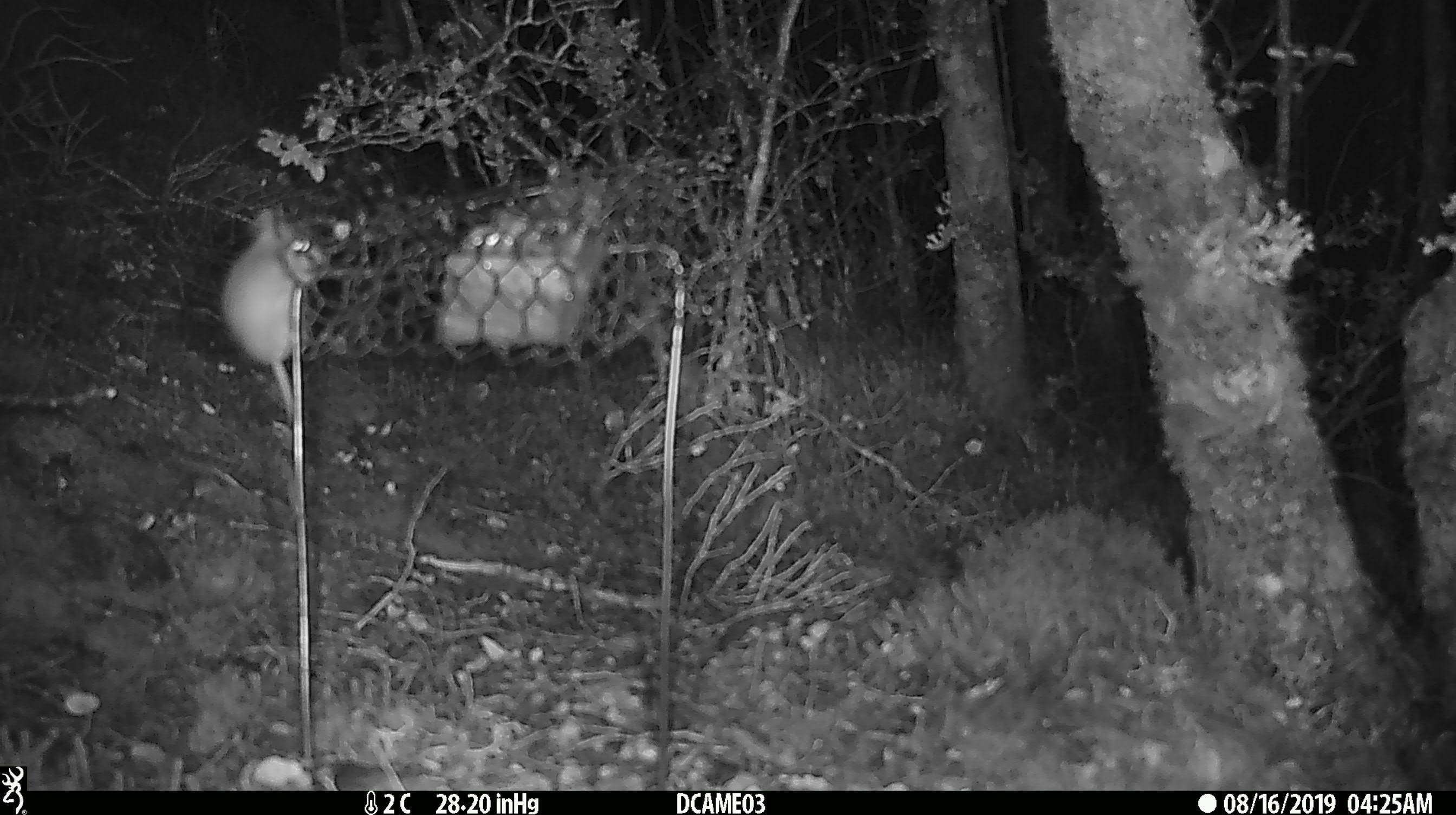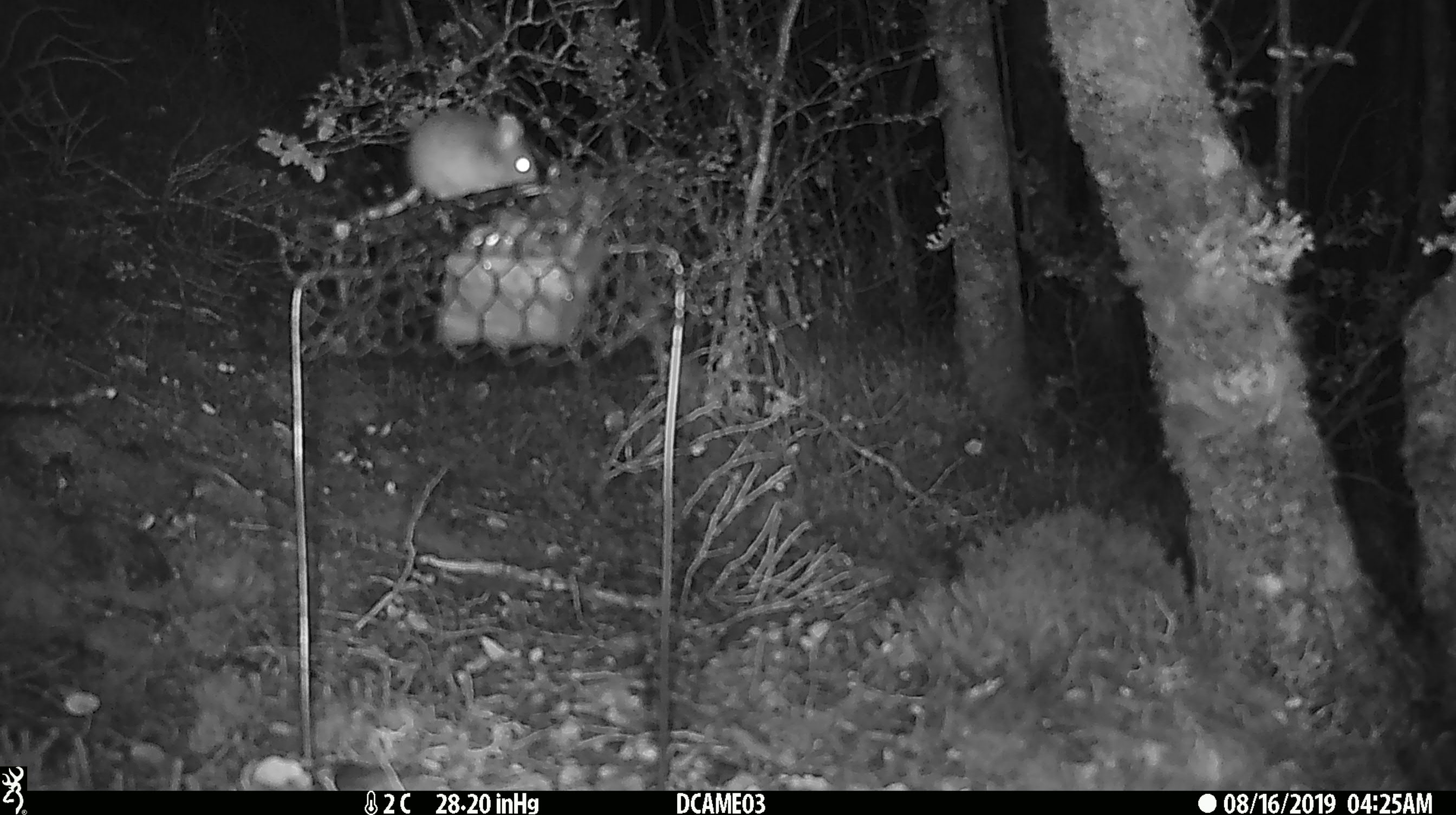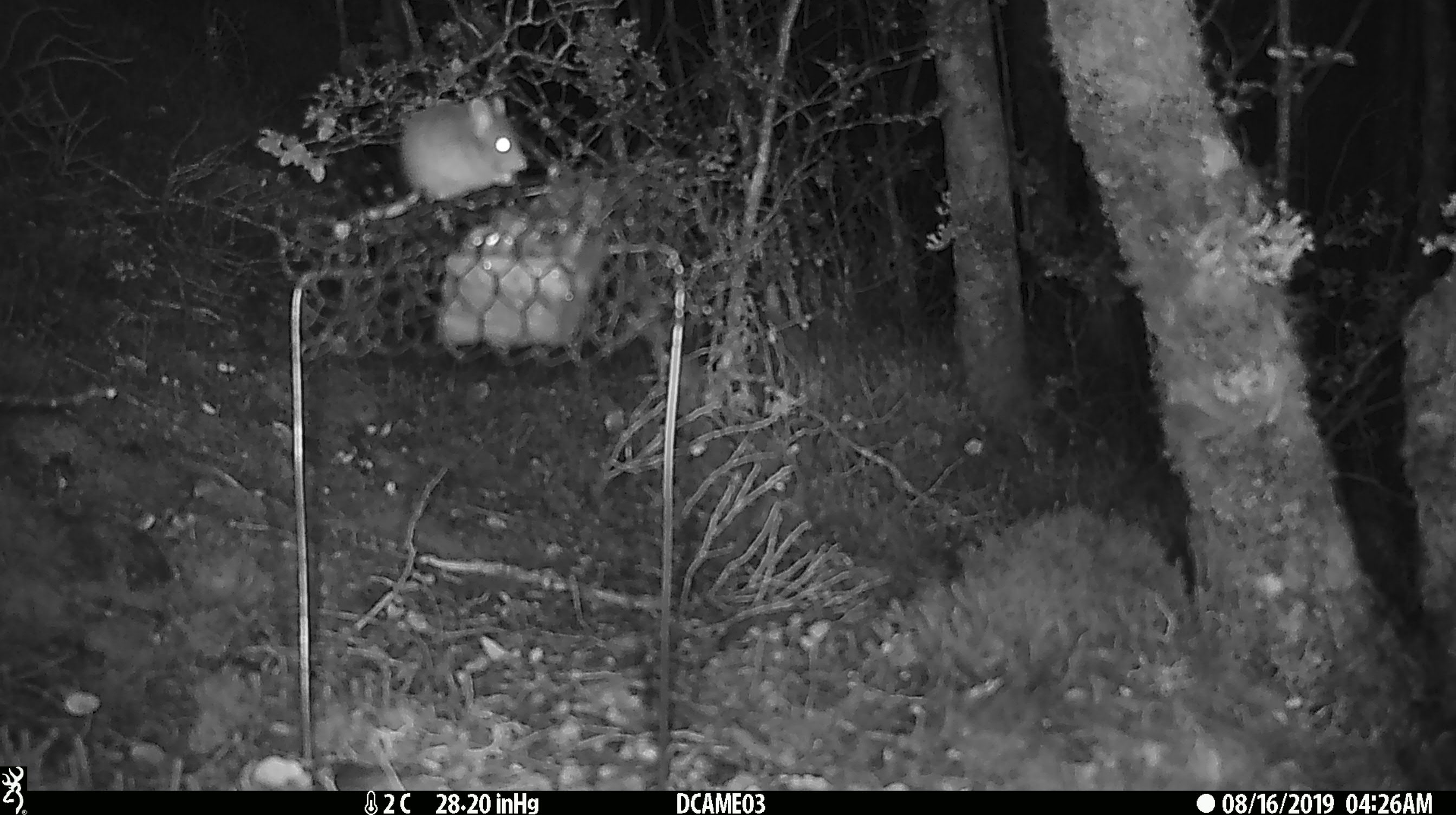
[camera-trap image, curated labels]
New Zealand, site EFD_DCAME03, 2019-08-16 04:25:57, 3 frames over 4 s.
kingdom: Animalia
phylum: Chordata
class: Mammalia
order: Rodentia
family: Muridae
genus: Mus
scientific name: Mus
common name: mouse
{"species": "mouse (Mus)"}